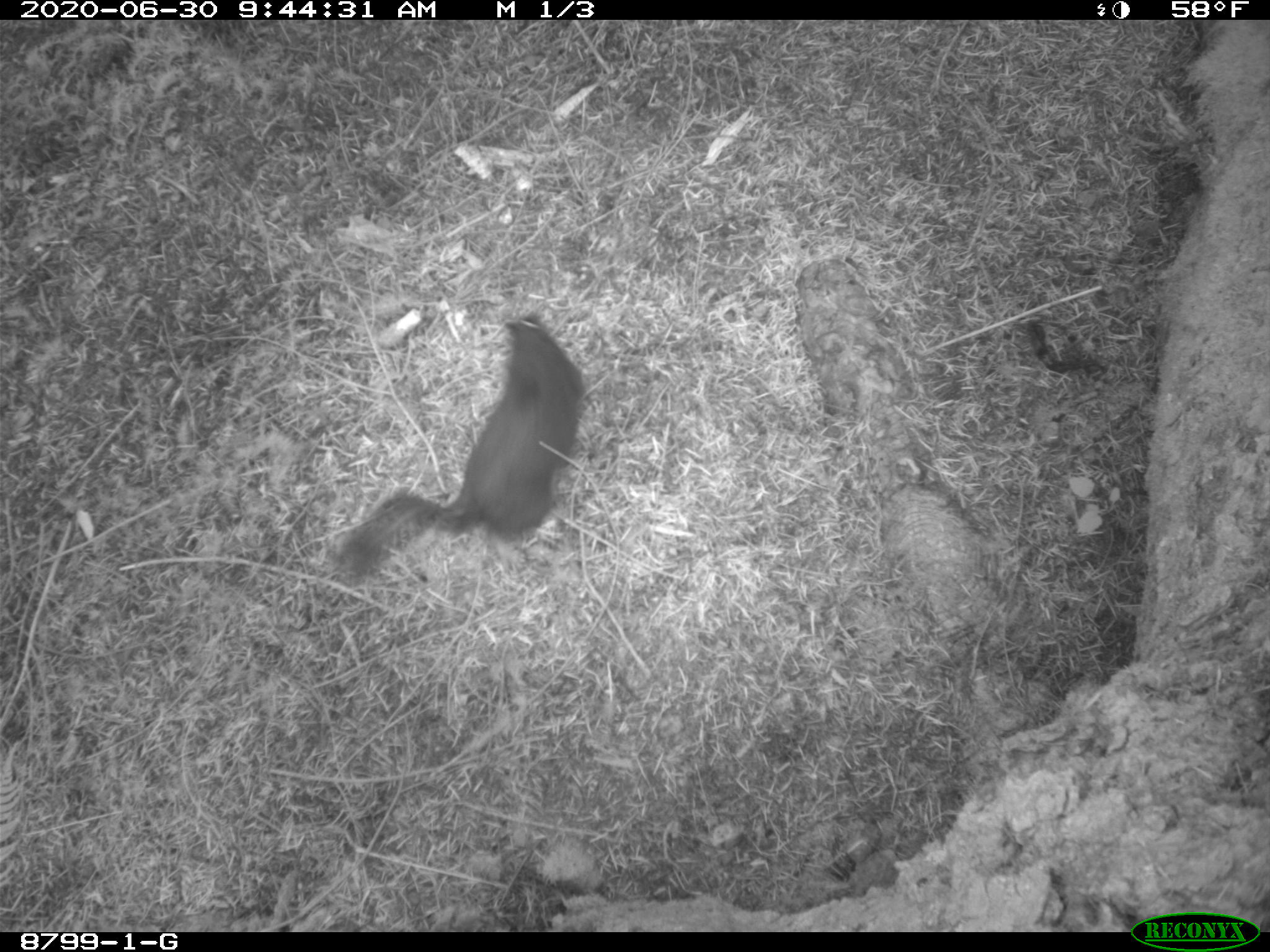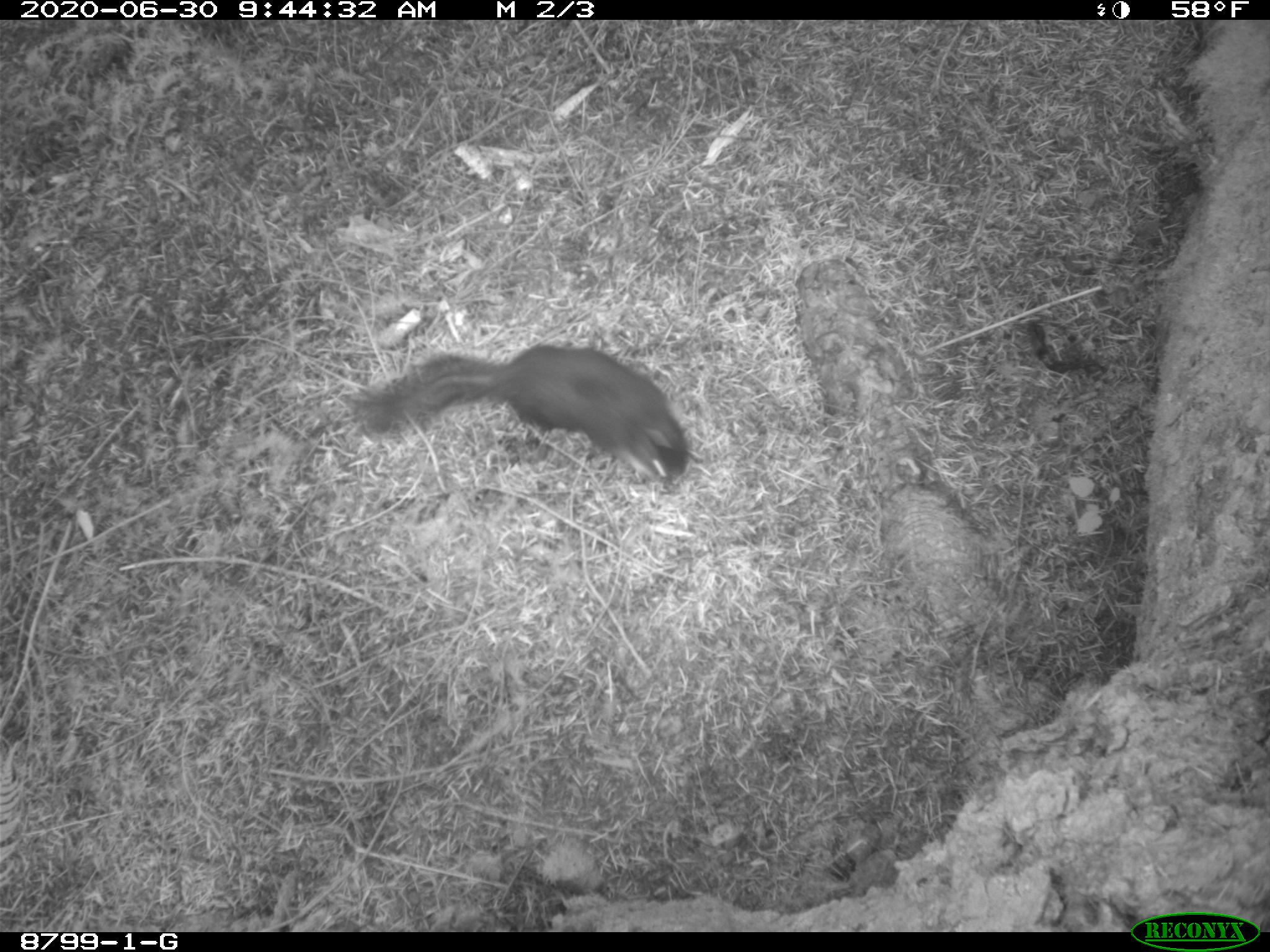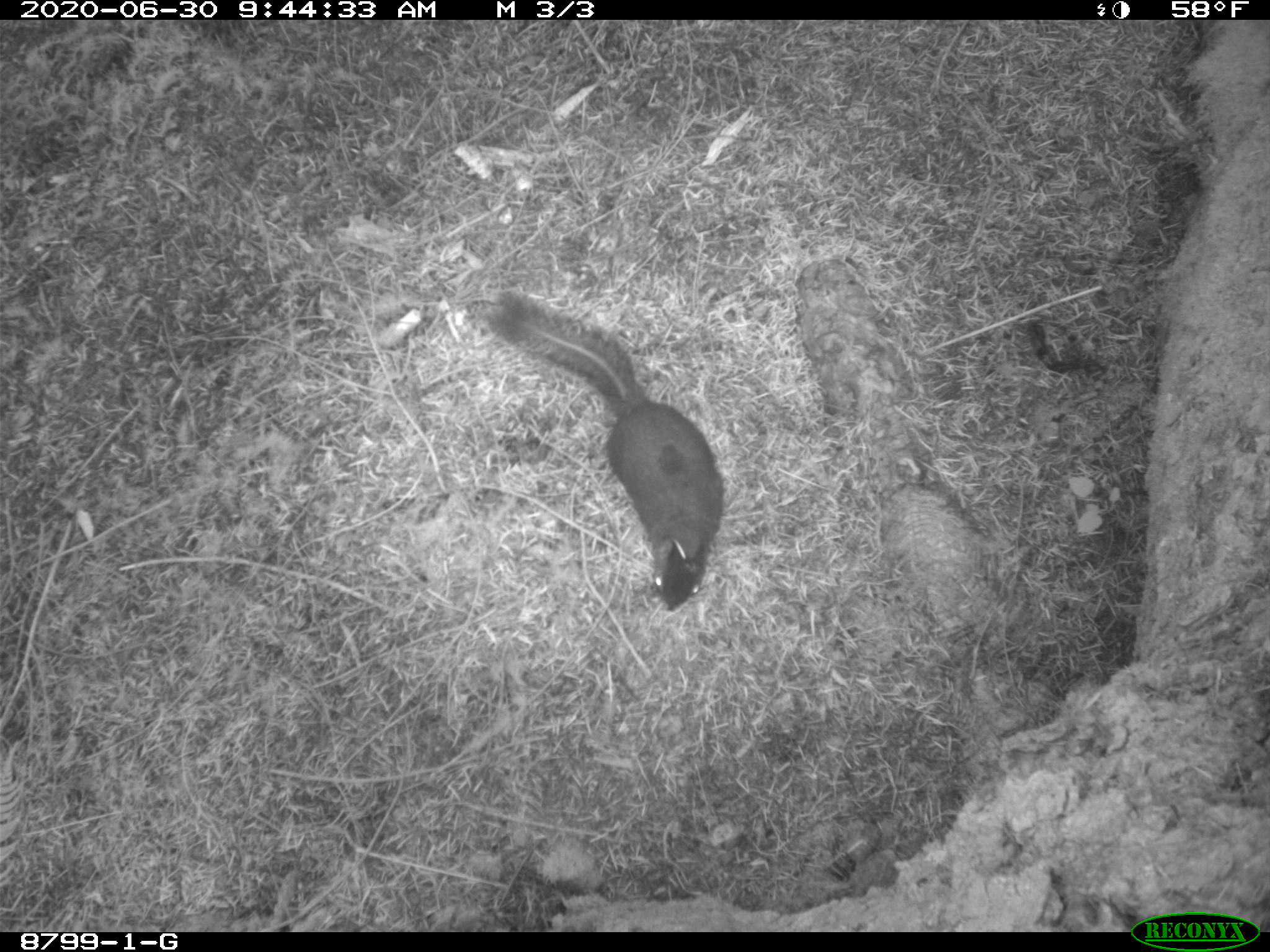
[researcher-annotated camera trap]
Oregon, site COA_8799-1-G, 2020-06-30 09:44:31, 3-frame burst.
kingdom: Animalia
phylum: Chordata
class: Mammalia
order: Rodentia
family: Sciuridae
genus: Tamiasciurus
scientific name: Tamiasciurus douglasii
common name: douglas squirrel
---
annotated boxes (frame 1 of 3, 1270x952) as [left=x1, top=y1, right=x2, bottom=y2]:
douglas squirrel: [left=335, top=310, right=574, bottom=578]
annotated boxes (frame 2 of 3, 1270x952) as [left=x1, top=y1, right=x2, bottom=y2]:
douglas squirrel: [left=346, top=342, right=693, bottom=494]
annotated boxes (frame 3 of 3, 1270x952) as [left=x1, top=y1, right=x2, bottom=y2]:
douglas squirrel: [left=501, top=292, right=726, bottom=602]